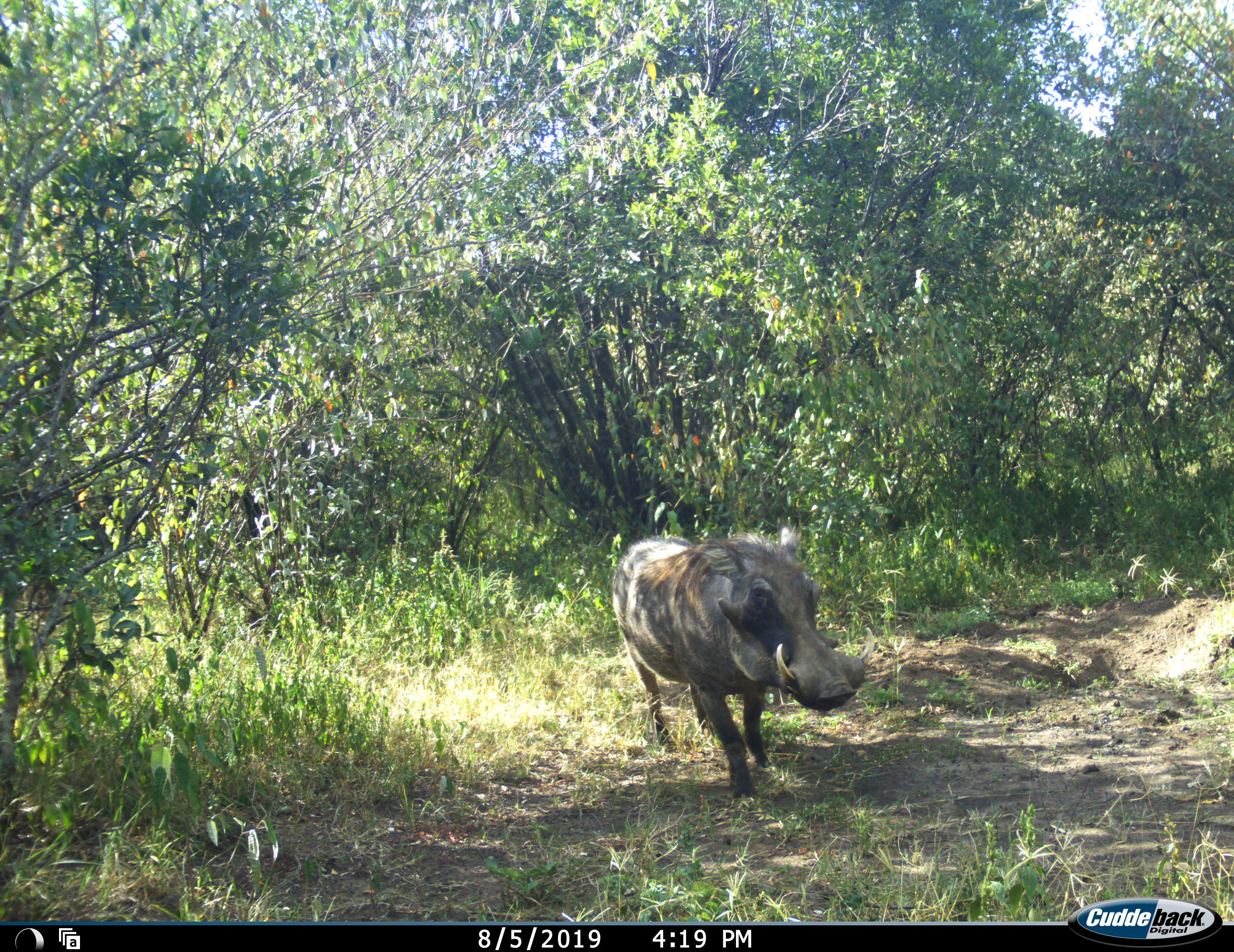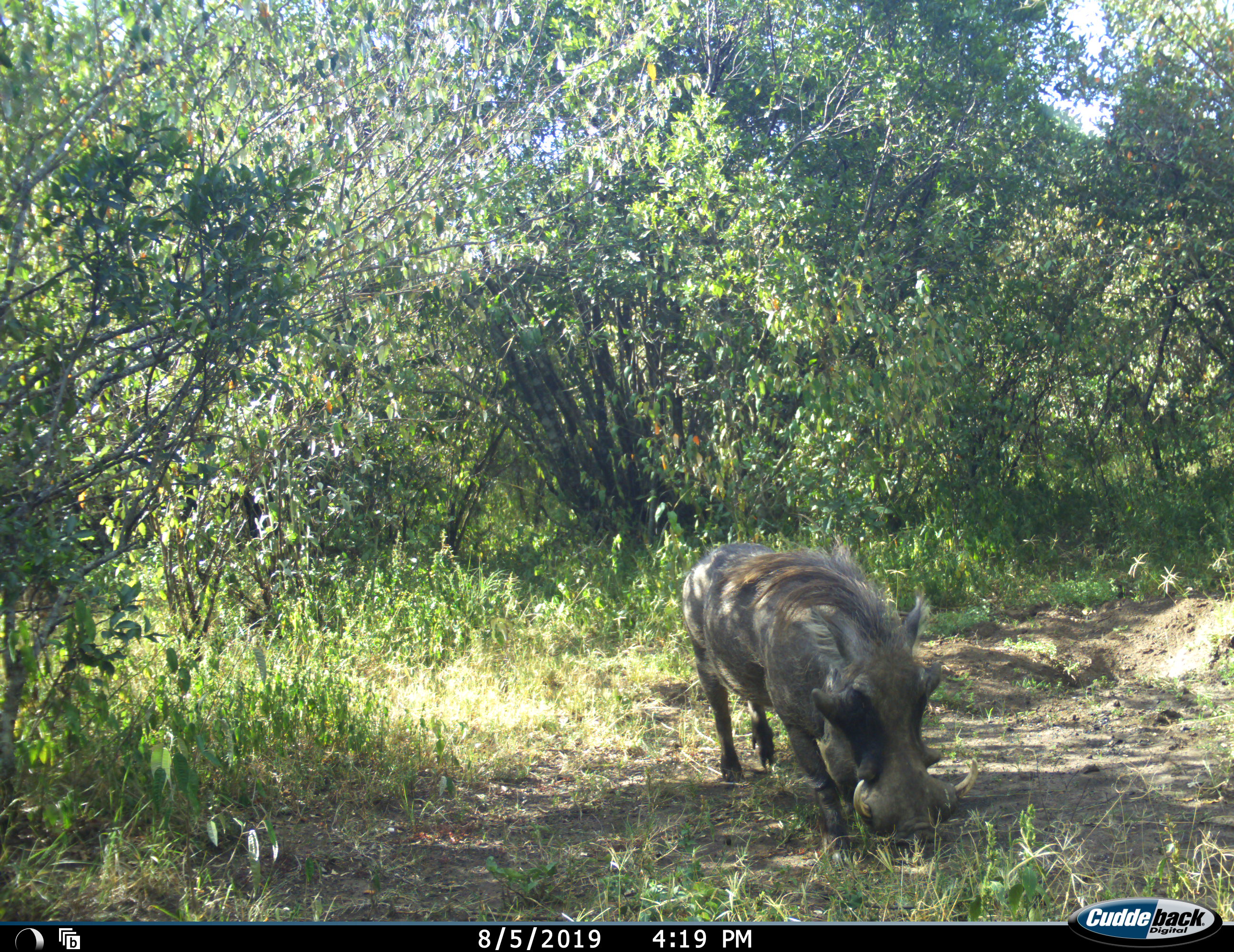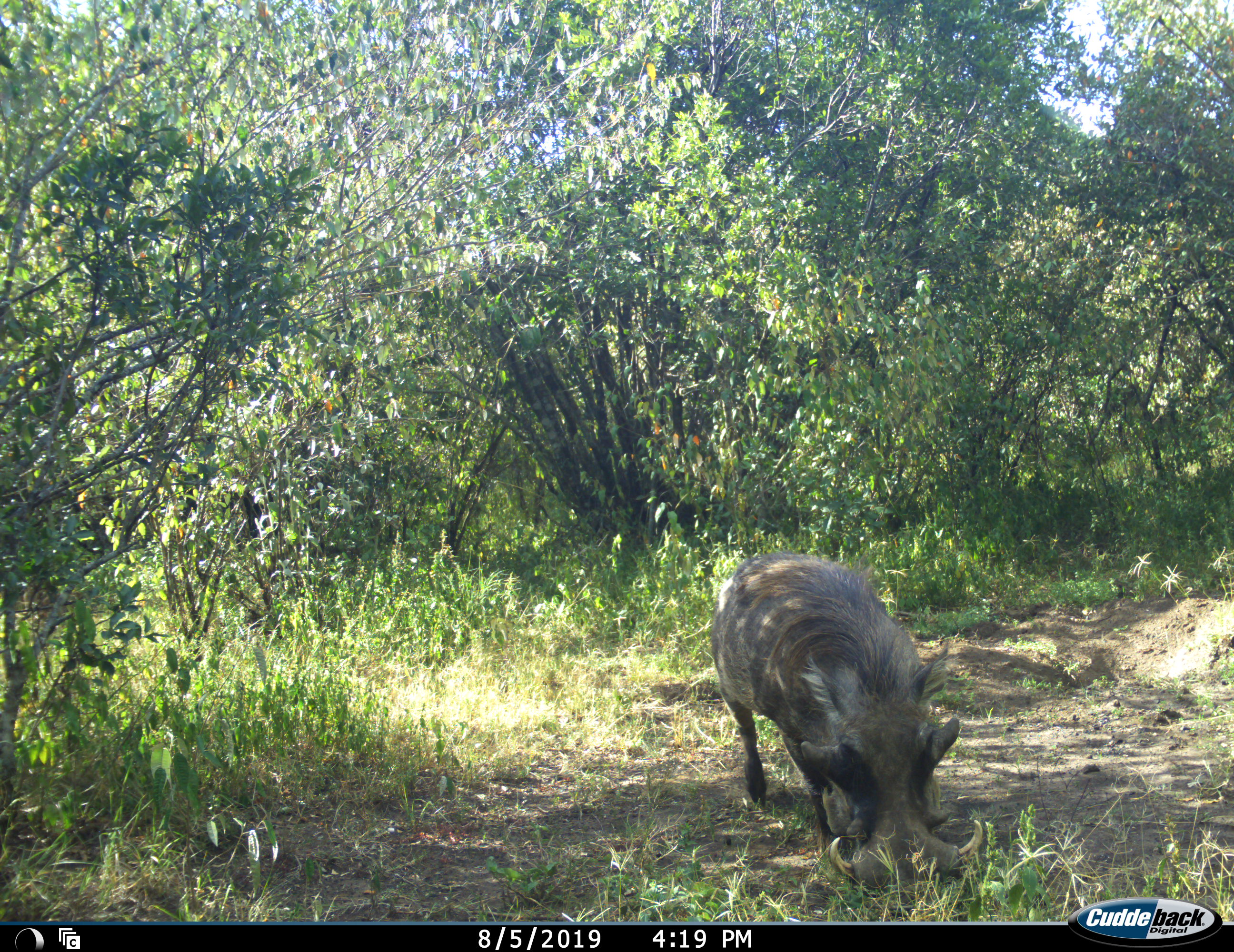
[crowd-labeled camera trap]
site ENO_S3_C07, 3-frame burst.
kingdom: Animalia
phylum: Chordata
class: Mammalia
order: Artiodactyla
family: Suidae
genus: Phacochoerus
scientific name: Phacochoerus africanus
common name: warthog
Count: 1.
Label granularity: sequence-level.